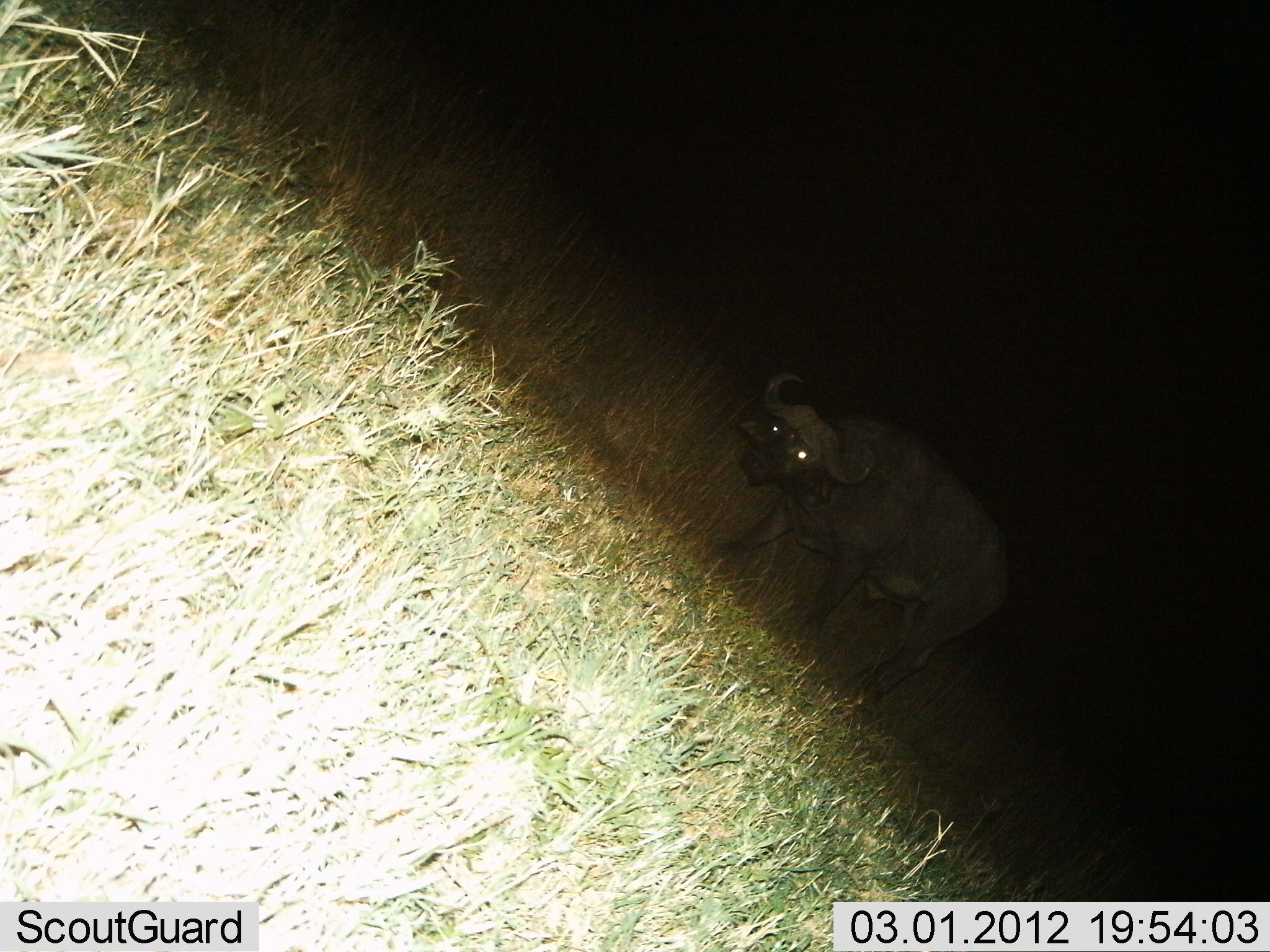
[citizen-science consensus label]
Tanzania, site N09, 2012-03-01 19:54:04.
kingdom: Animalia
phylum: Chordata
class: Mammalia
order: Artiodactyla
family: Bovidae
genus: Syncerus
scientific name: Syncerus caffer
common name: cape buffalo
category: buffalo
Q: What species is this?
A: Buffalo (cape buffalo) (Syncerus caffer).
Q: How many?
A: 1.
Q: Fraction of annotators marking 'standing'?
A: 64%.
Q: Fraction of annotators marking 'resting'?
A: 4%.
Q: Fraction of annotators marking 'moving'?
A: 32%.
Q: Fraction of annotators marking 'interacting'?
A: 0%.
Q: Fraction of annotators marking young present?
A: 0%.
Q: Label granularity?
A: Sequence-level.